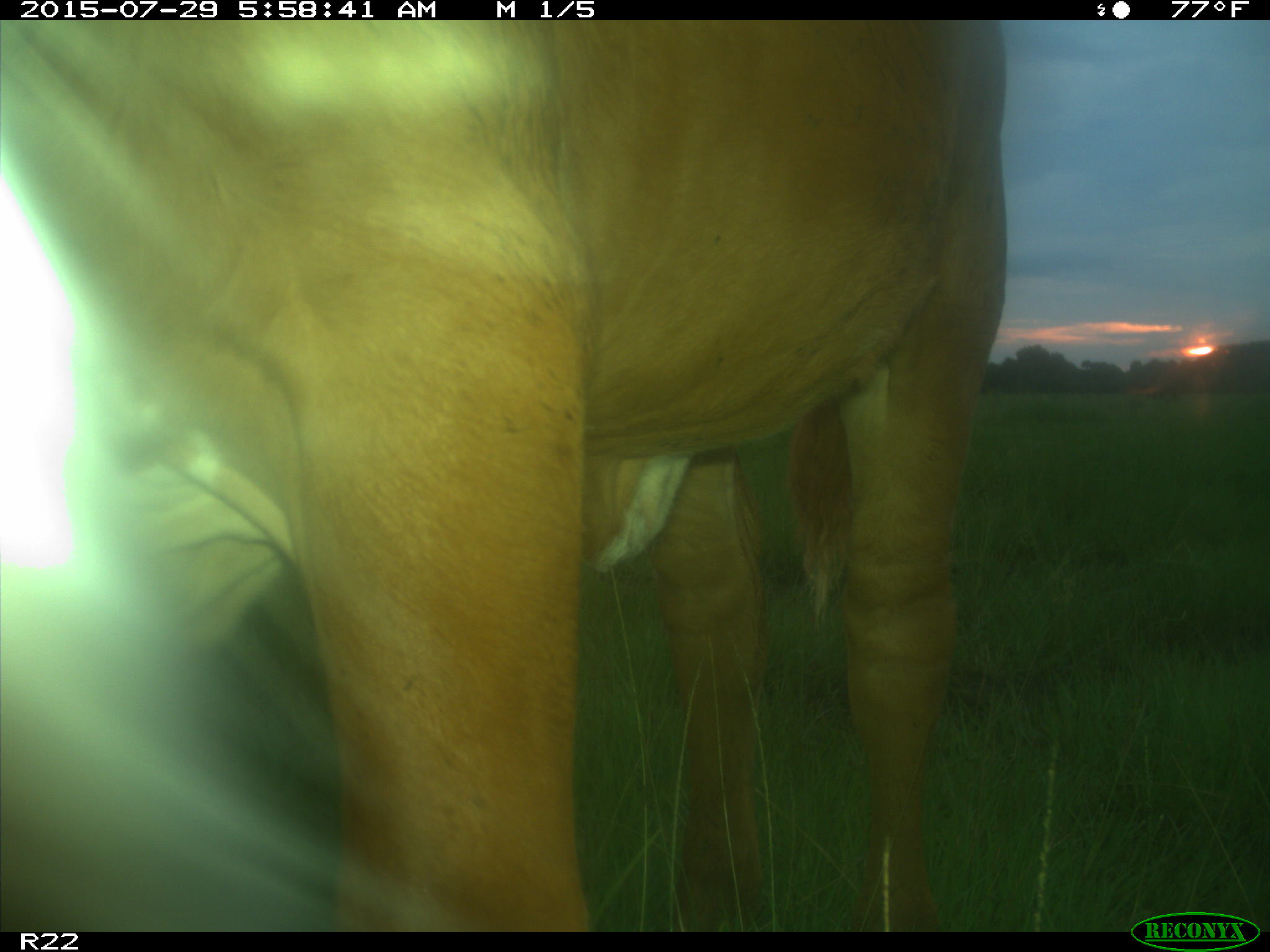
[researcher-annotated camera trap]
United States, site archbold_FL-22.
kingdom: Animalia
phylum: Chordata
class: Mammalia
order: Artiodactyla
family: Bovidae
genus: Bos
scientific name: Bos taurus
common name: domestic cow